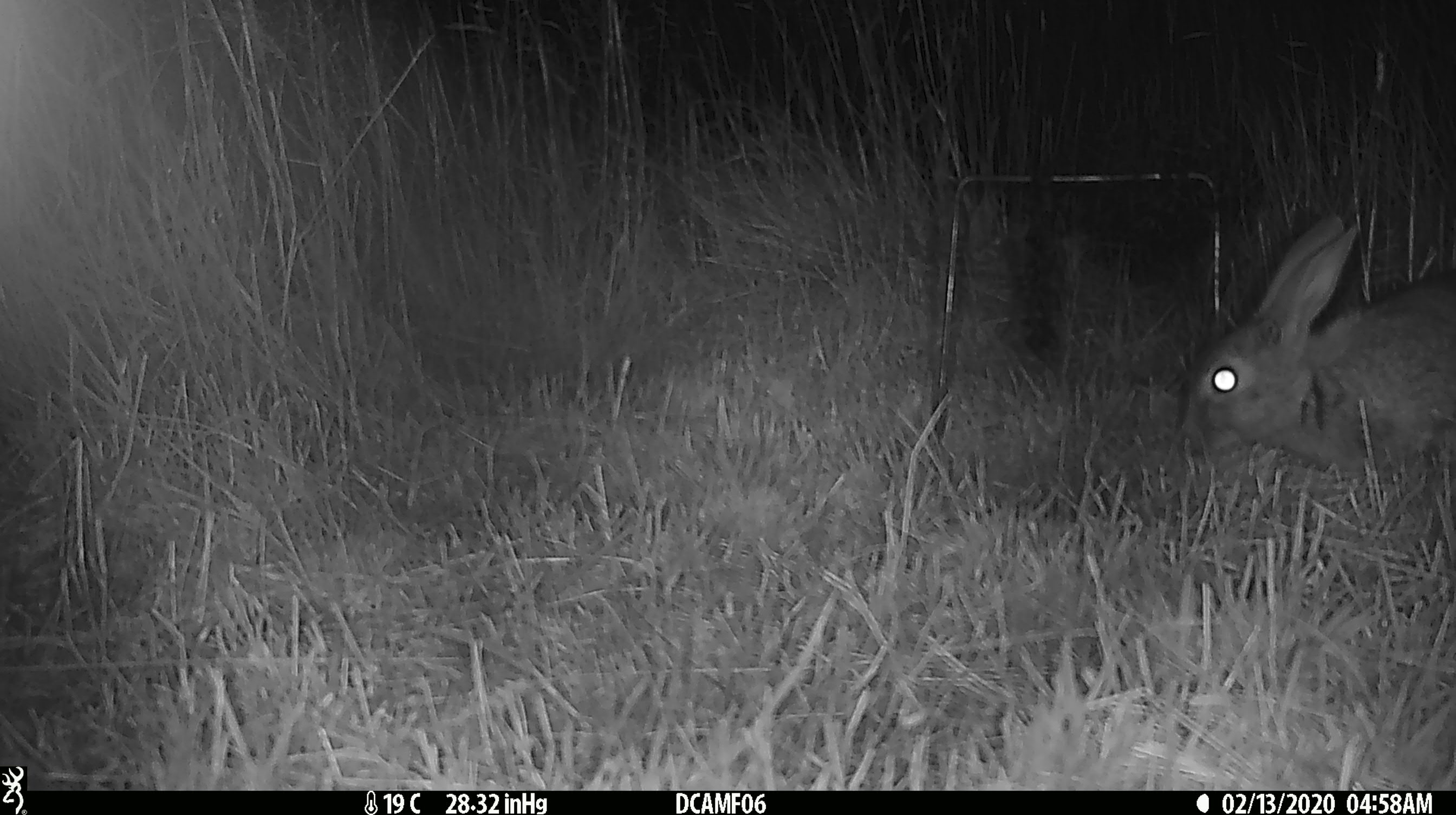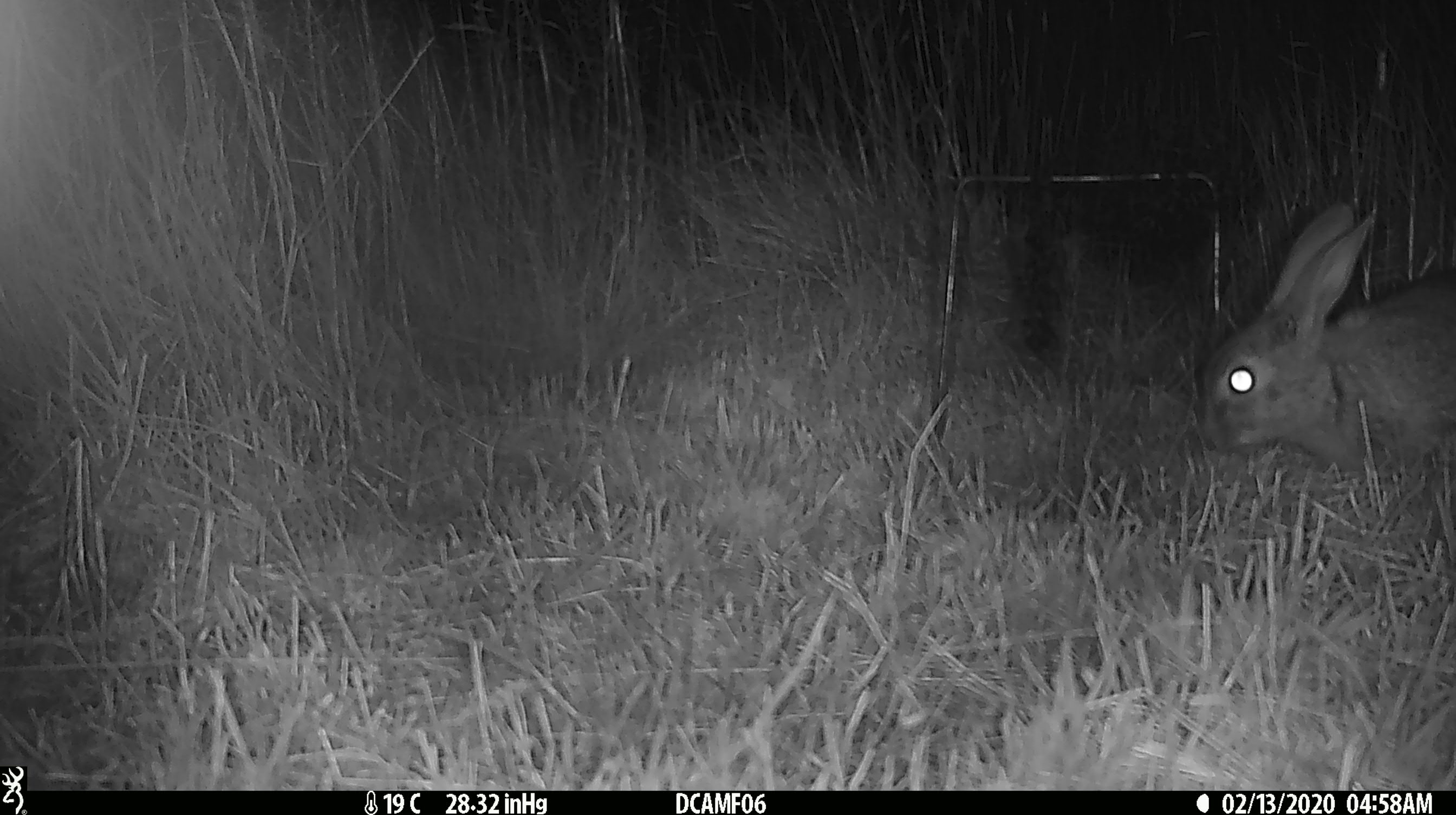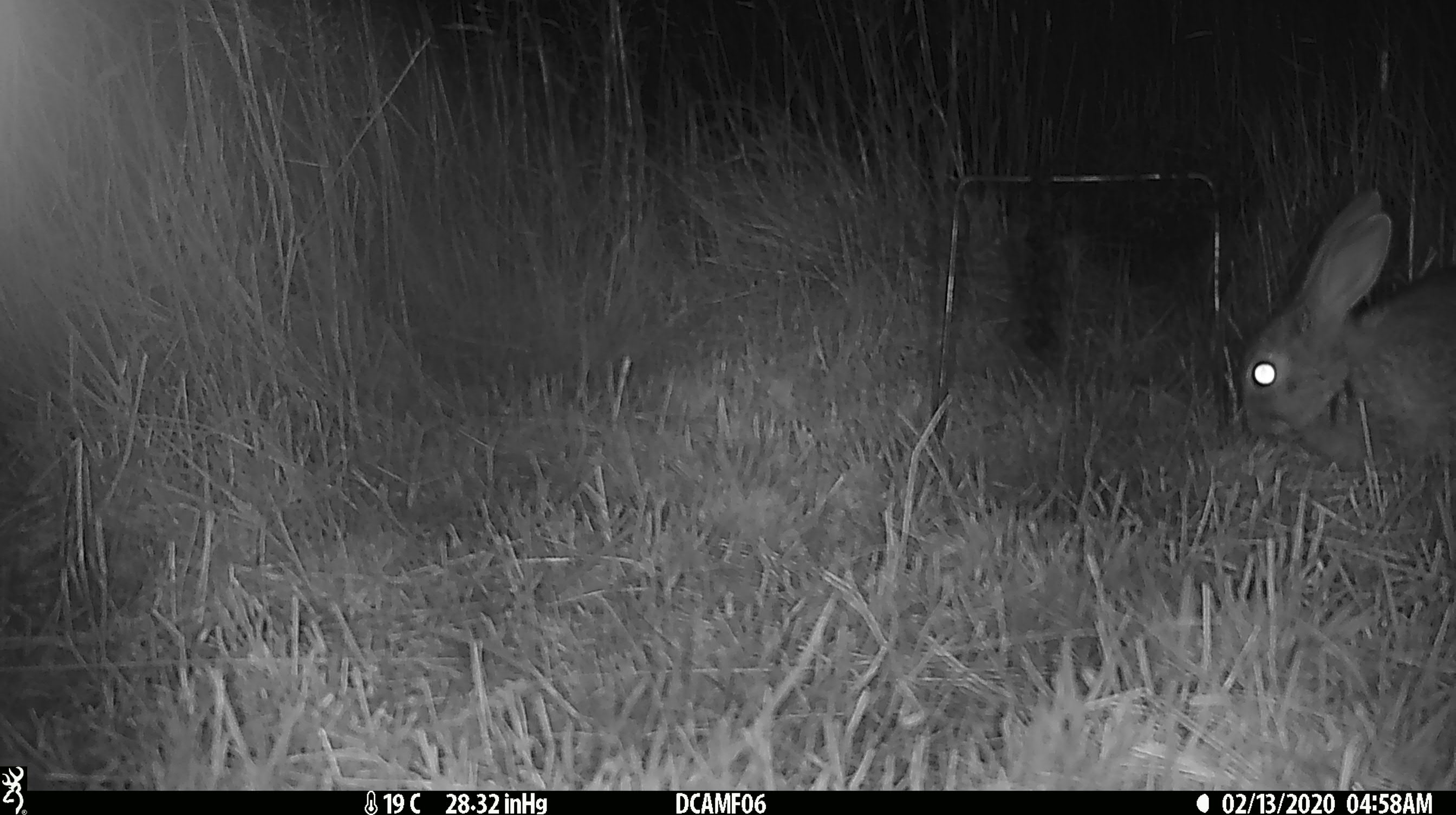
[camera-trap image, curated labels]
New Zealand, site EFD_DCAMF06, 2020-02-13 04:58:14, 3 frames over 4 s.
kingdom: Animalia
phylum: Chordata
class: Mammalia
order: Lagomorpha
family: Leporidae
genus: Oryctolagus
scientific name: Oryctolagus cuniculus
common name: european rabbit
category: rabbit